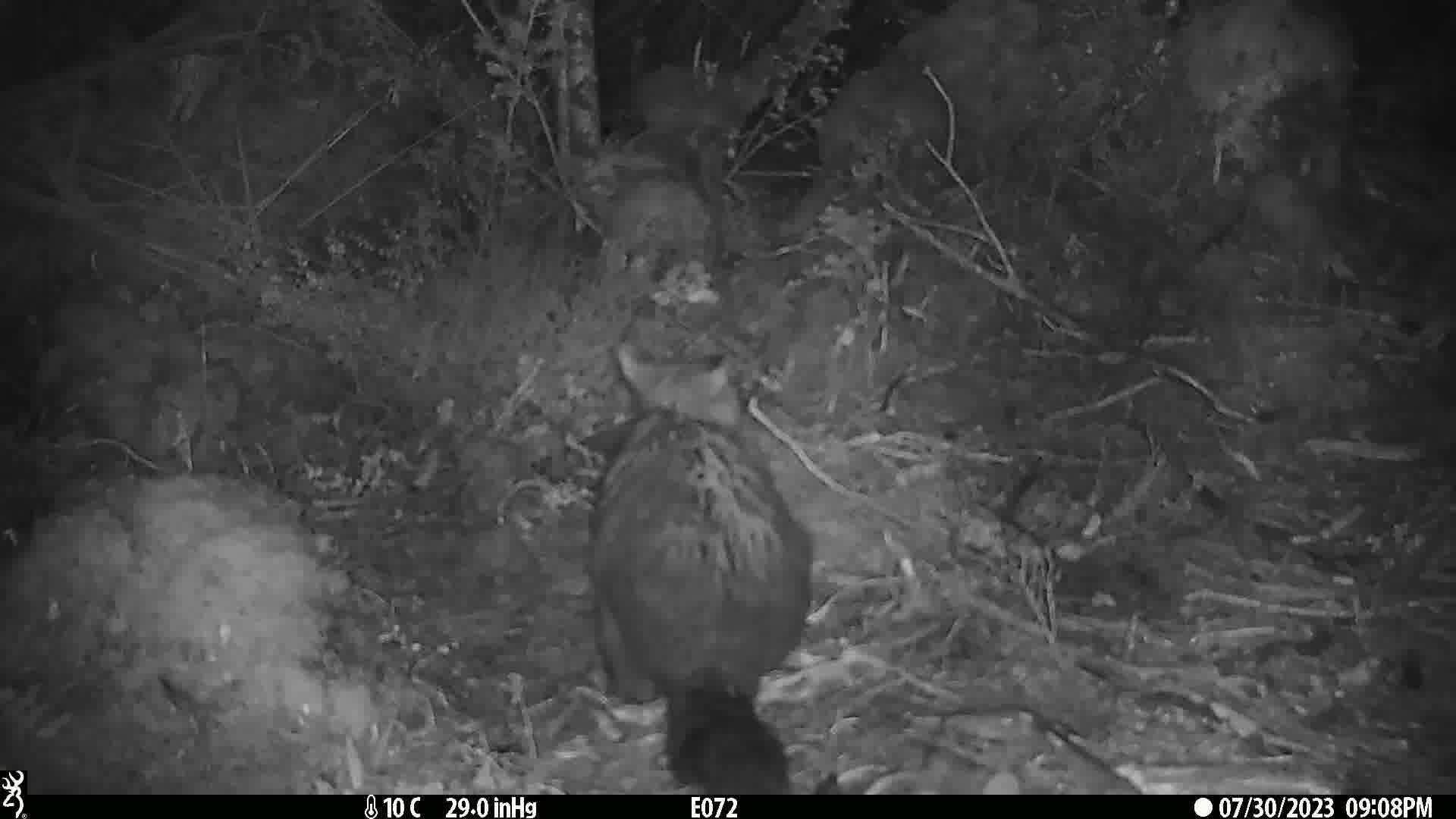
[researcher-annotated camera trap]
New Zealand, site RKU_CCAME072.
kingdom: Animalia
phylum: Chordata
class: Mammalia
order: Diprotodontia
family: Phalangeridae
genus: Trichosurus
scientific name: Trichosurus vulpecula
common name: common brushtail possum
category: possum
Possum (common brushtail possum) (Trichosurus vulpecula).